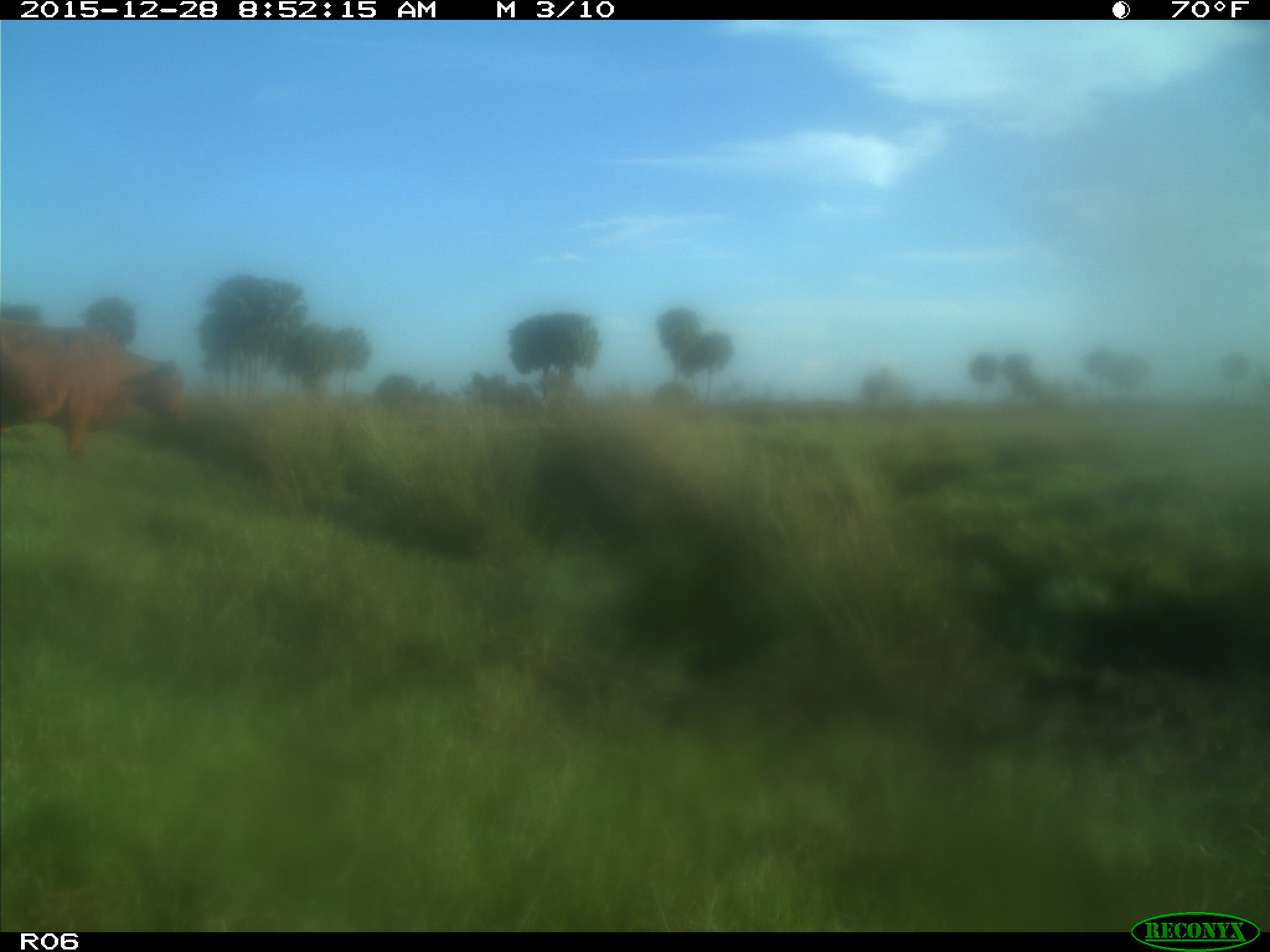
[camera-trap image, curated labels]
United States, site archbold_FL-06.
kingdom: Animalia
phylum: Chordata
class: Mammalia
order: Artiodactyla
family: Bovidae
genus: Bos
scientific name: Bos taurus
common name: domestic cow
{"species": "Bos taurus (domestic cow)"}